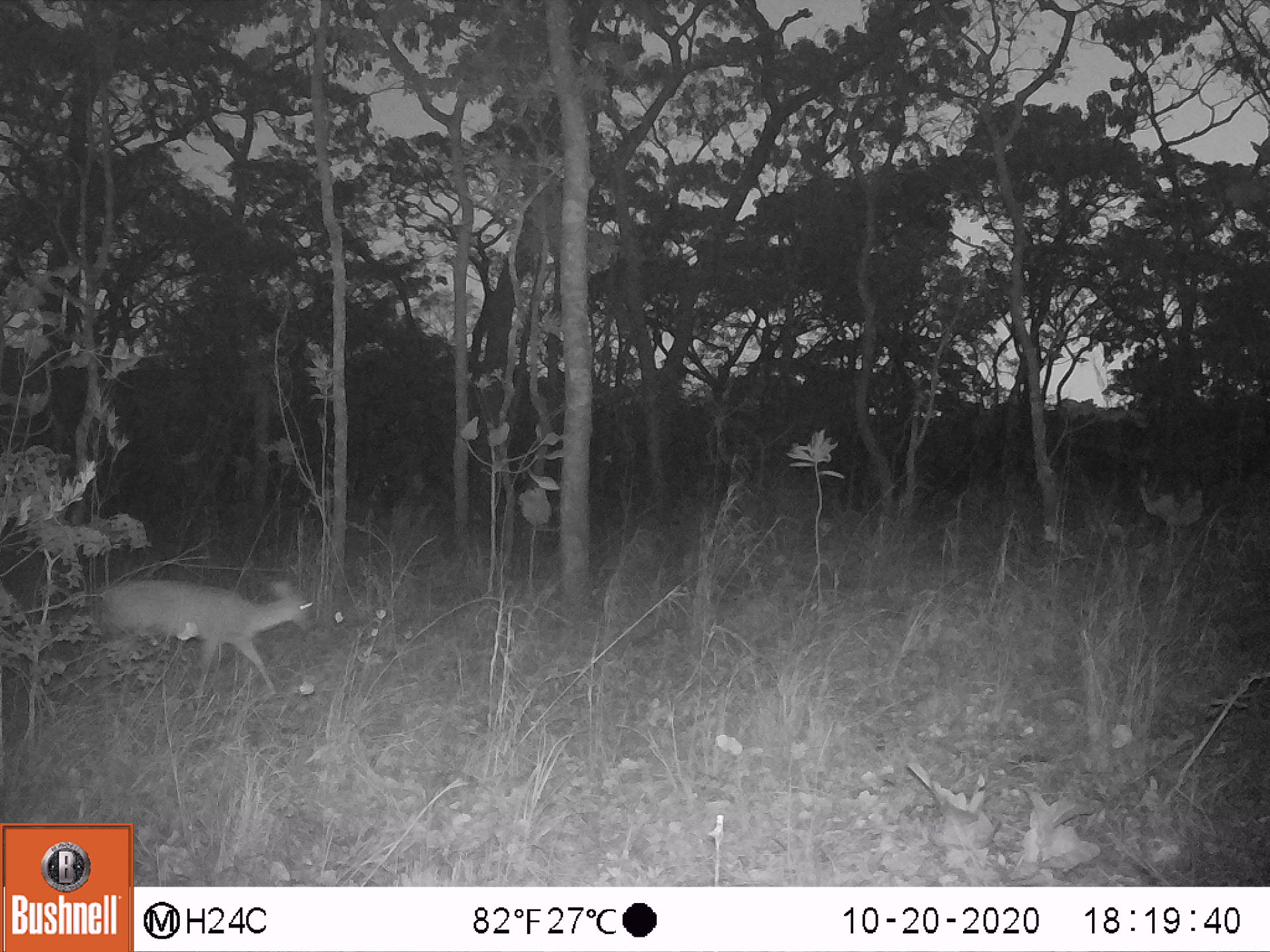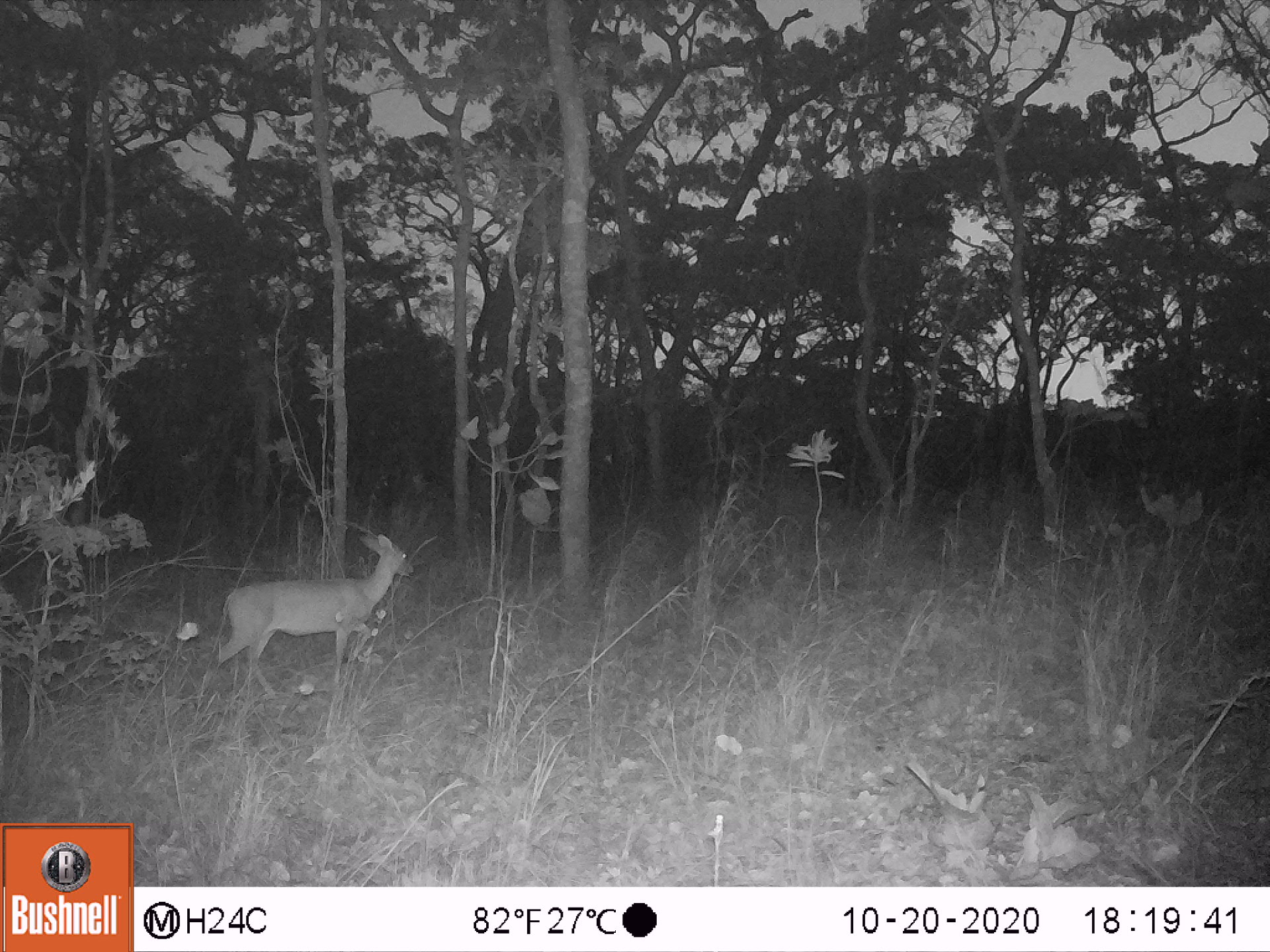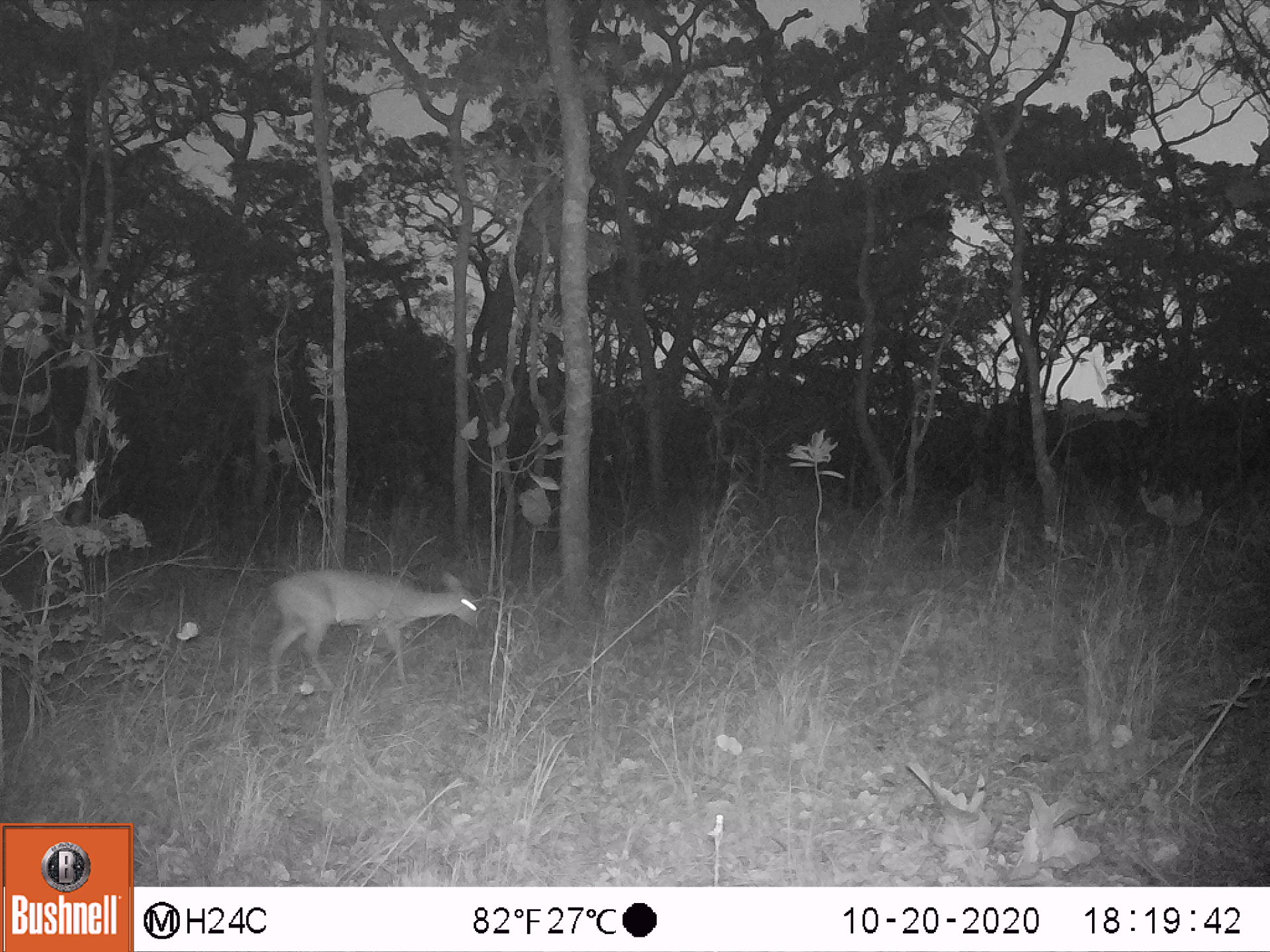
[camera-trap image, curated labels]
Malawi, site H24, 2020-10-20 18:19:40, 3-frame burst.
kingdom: Animalia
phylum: Chordata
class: Mammalia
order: Artiodactyla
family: Bovidae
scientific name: Antilopinae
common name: small antelope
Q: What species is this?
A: Small antelope (Antilopinae).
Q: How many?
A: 1.